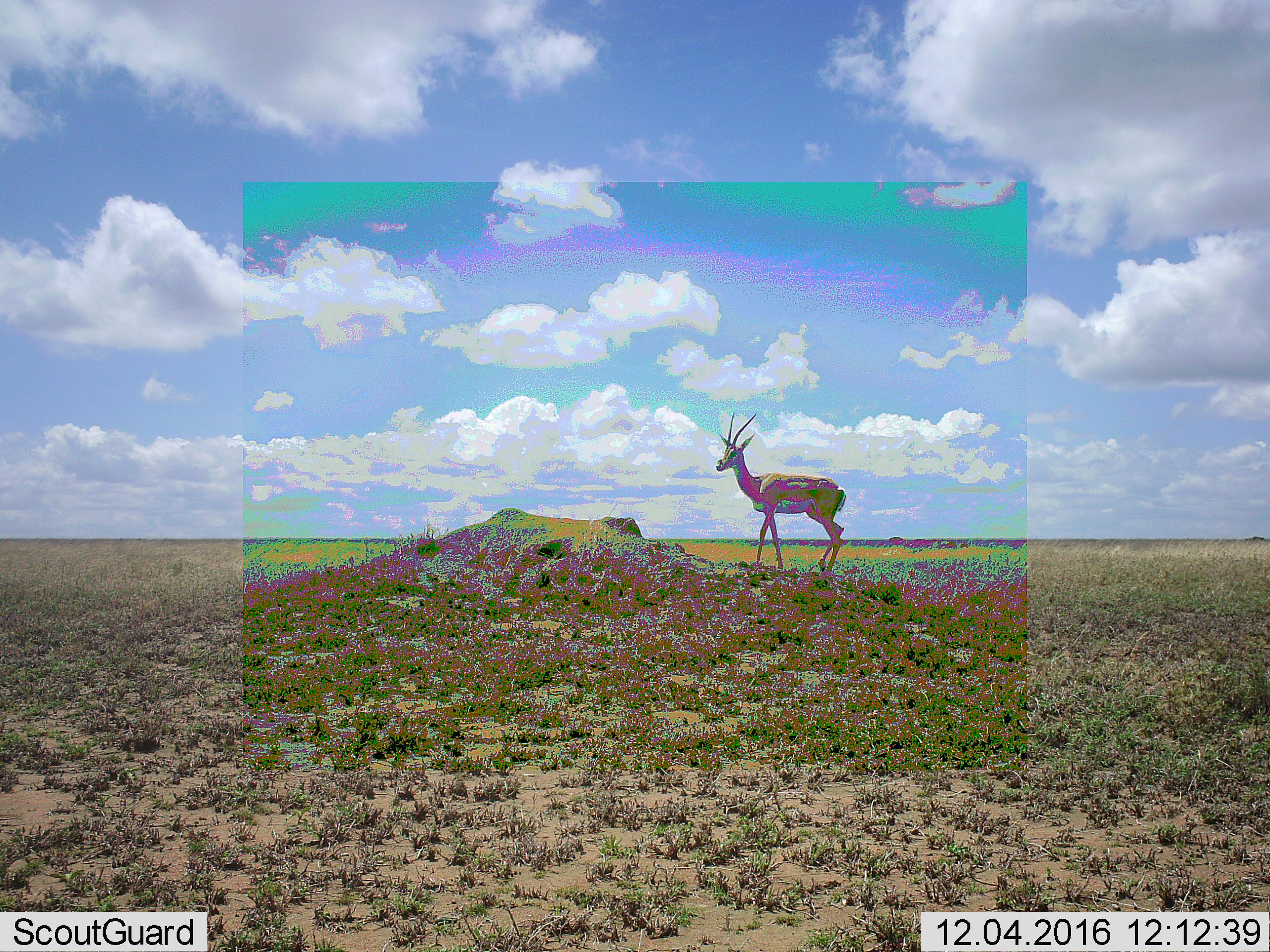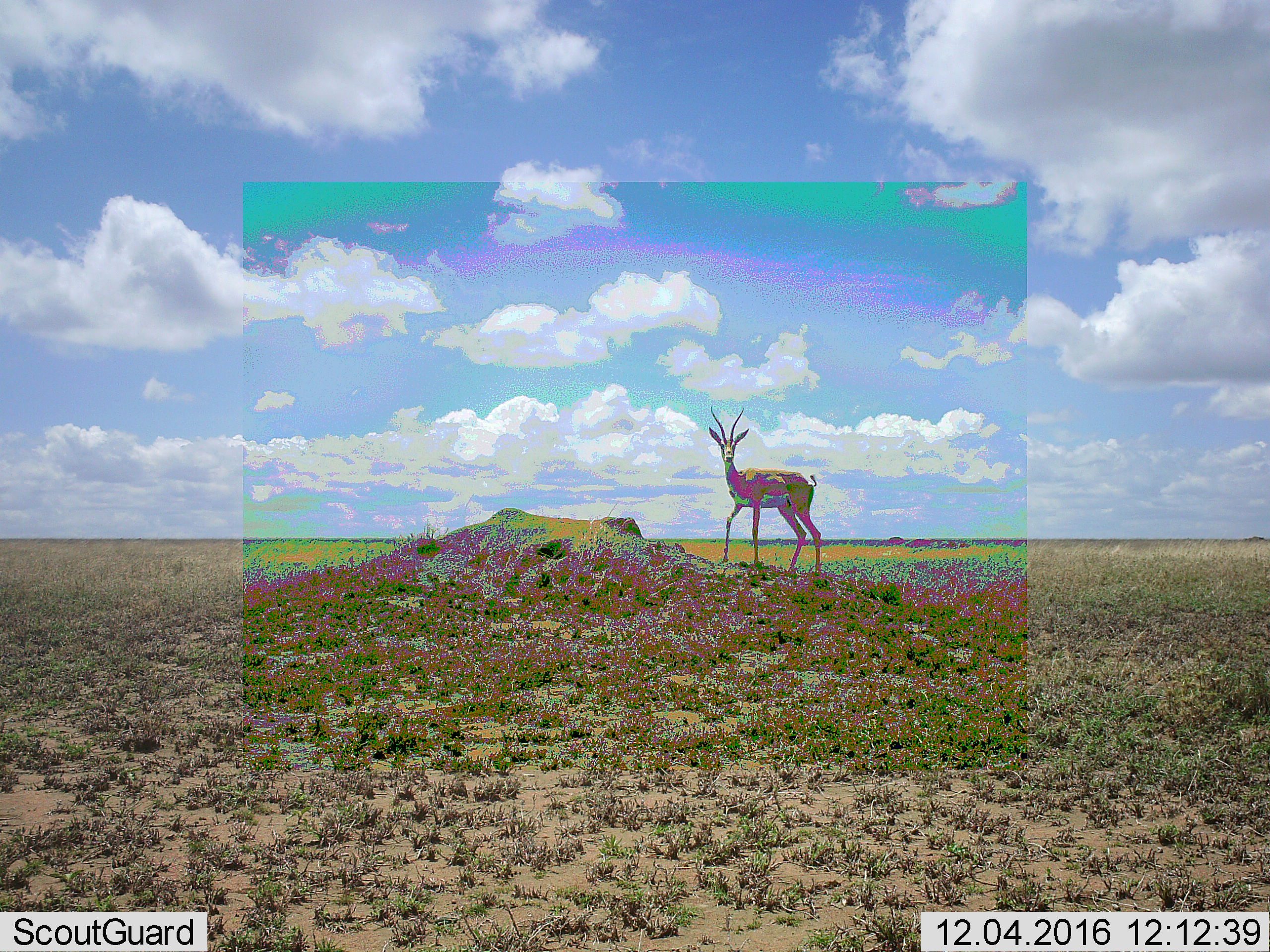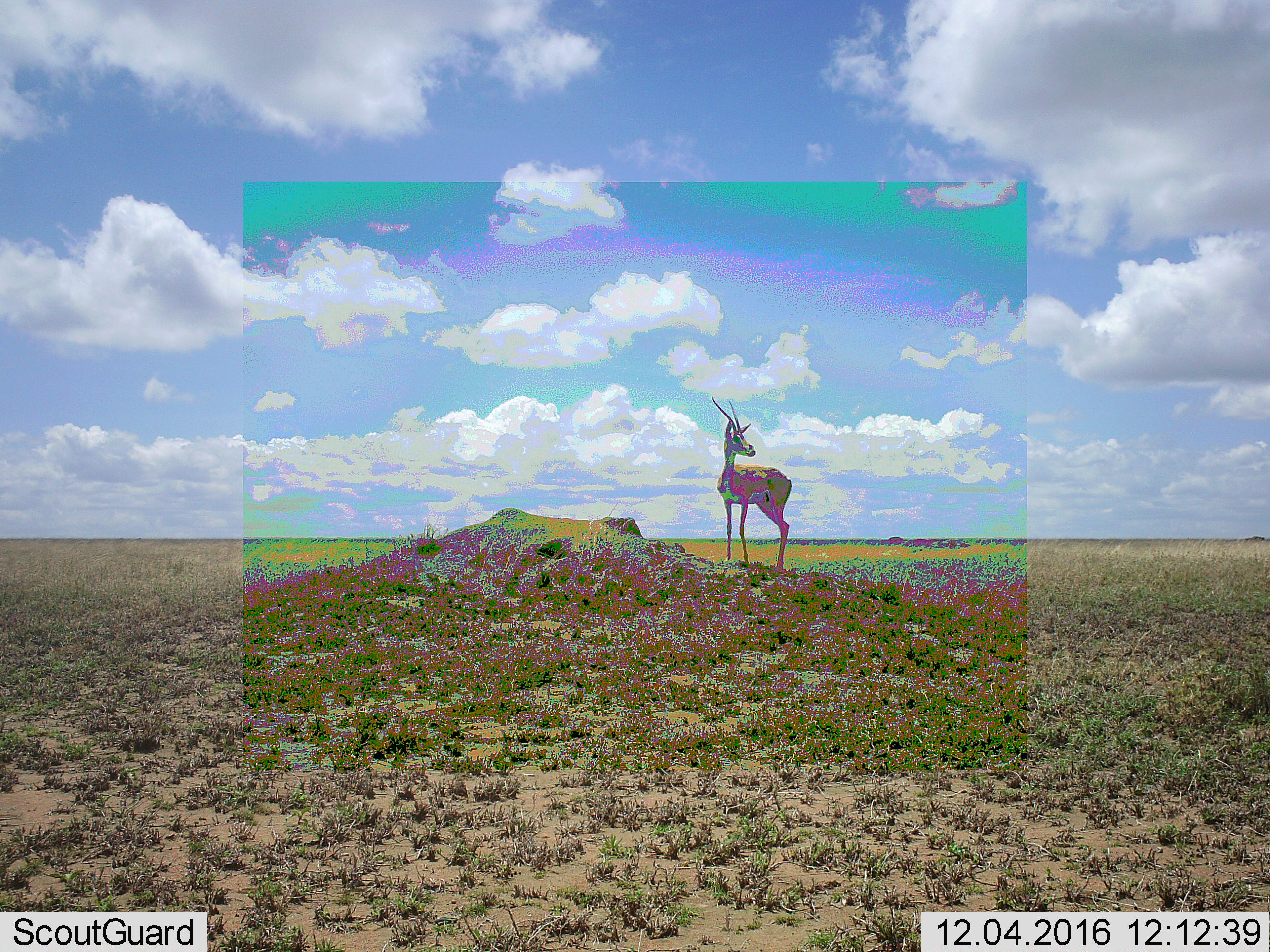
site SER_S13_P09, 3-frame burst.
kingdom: Animalia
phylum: Chordata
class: Mammalia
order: Artiodactyla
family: Bovidae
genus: Nanger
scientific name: Nanger granti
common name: grant's gazelle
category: gazellegrants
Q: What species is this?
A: Gazellegrants (grant's gazelle) (Nanger granti).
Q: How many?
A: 1.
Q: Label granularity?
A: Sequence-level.